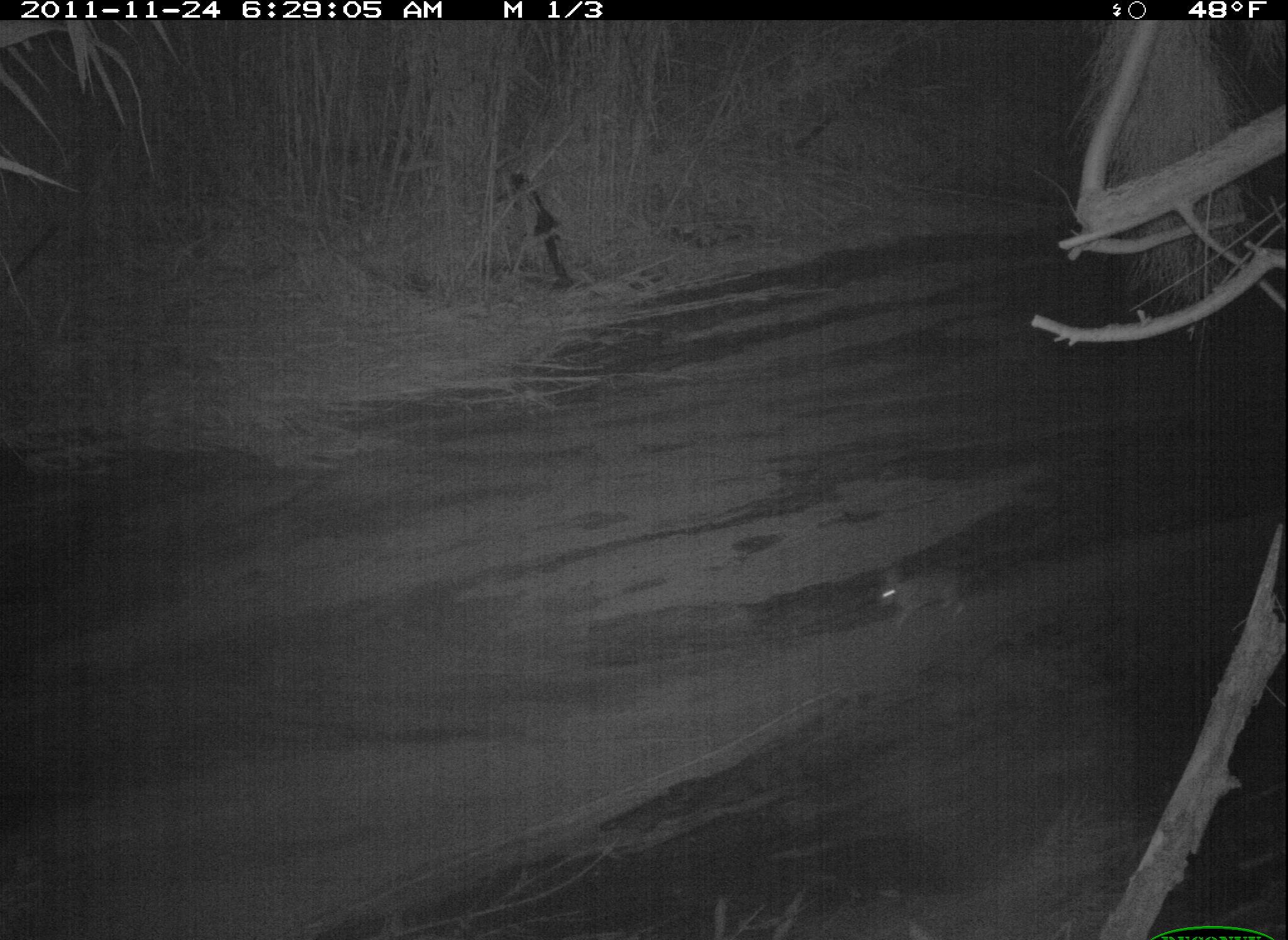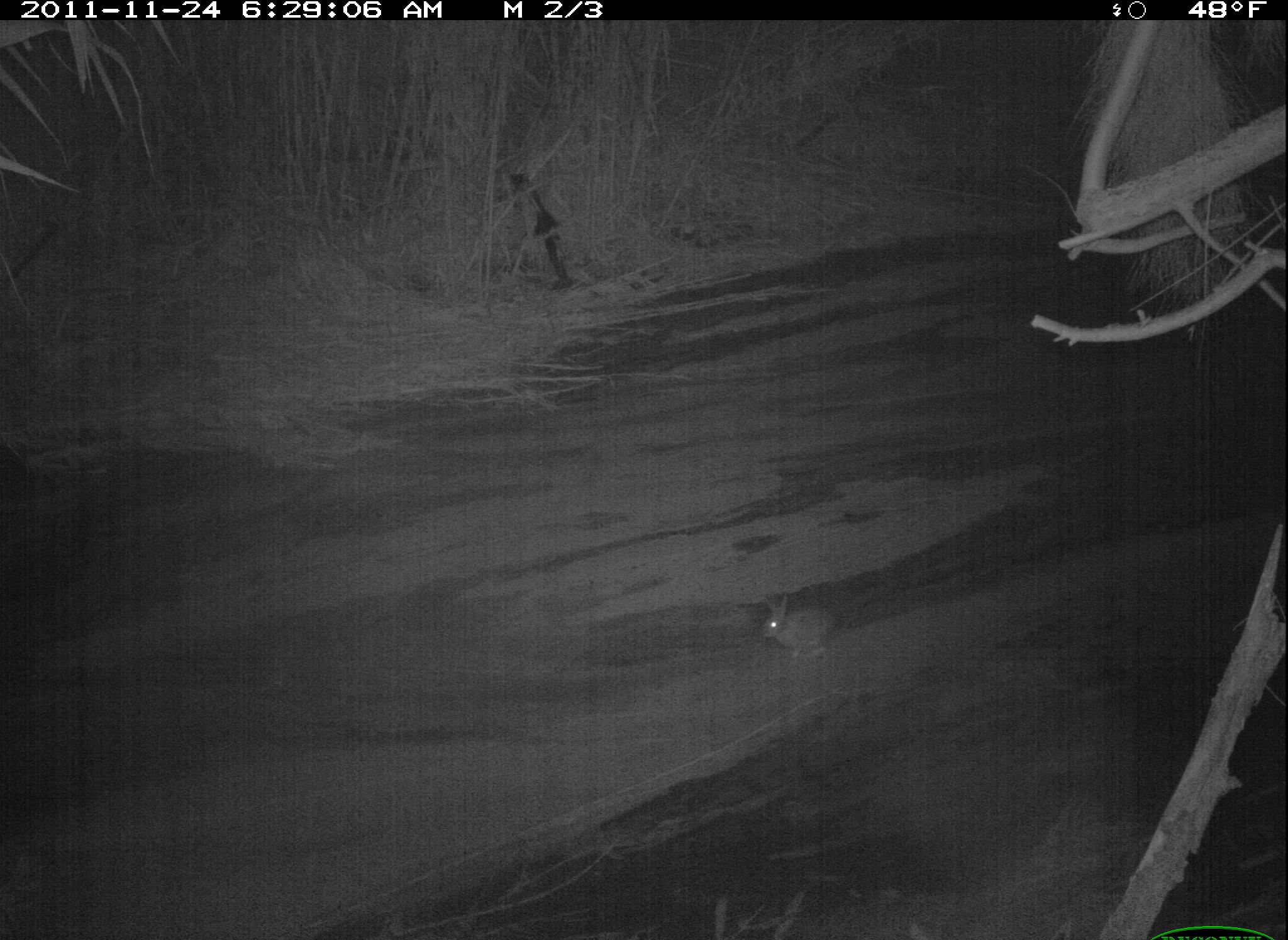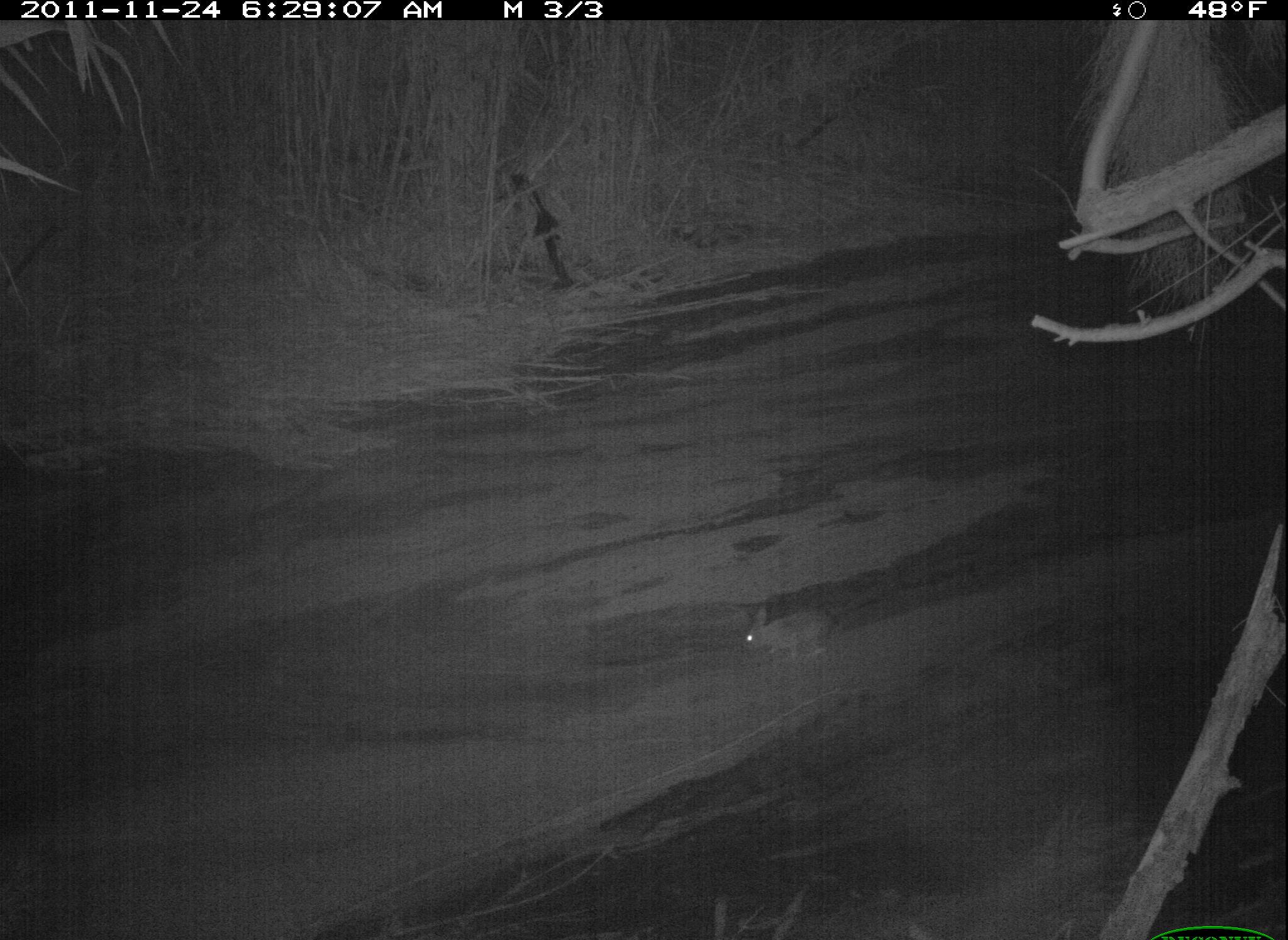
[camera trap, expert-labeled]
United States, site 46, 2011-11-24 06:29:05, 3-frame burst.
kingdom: Animalia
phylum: Chordata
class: Mammalia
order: Lagomorpha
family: Leporidae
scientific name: Leporidae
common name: rabbits and hares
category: rabbit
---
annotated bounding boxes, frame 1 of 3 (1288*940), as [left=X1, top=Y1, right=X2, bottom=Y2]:
rabbit: [left=869, top=554, right=985, bottom=619]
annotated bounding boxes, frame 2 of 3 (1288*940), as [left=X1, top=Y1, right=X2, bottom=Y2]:
rabbit: [left=742, top=586, right=863, bottom=673]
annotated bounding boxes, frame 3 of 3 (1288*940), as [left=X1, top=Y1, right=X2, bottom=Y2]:
rabbit: [left=705, top=590, right=853, bottom=683]